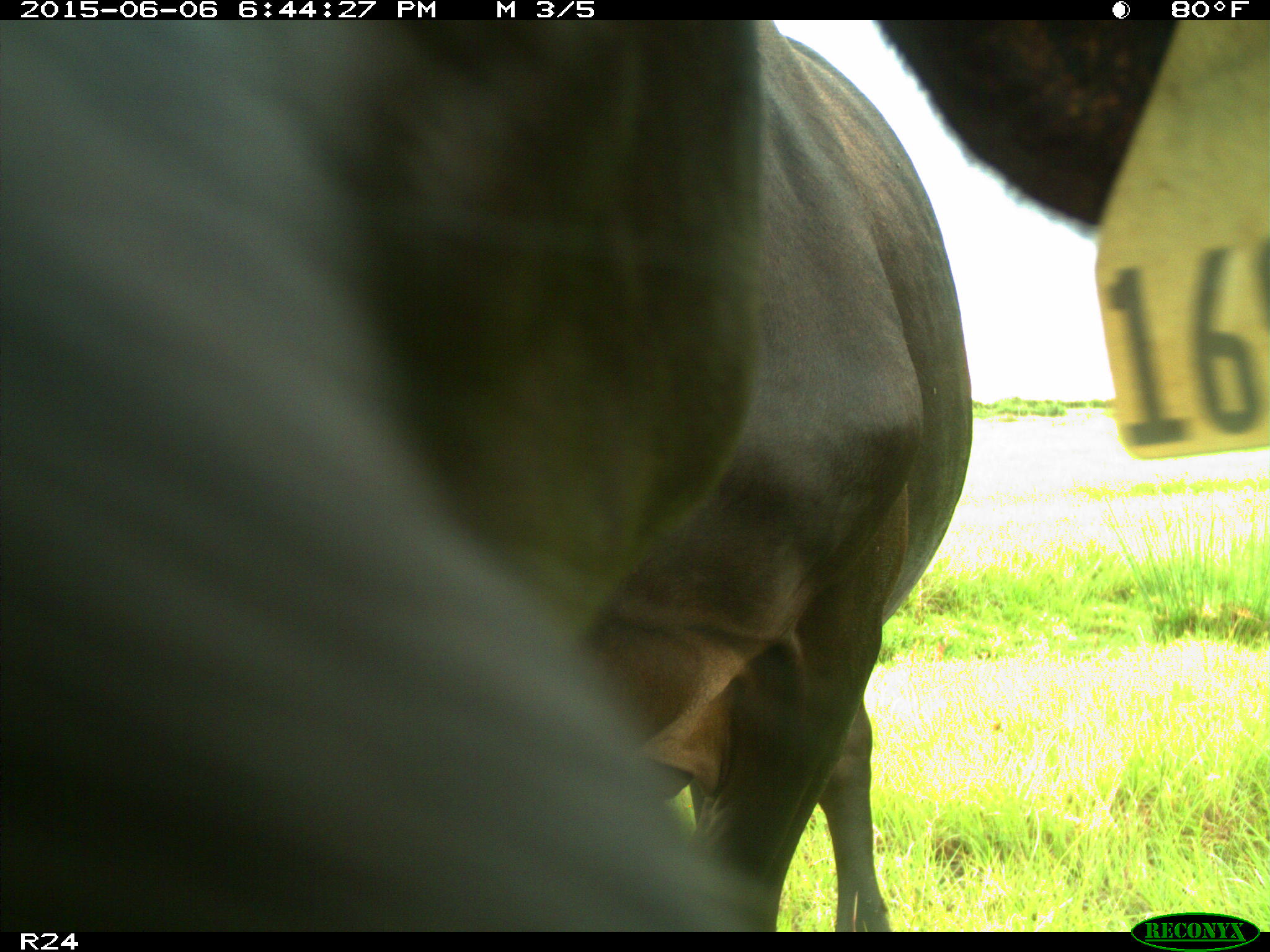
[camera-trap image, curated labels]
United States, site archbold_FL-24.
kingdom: Animalia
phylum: Chordata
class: Mammalia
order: Artiodactyla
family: Bovidae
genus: Bos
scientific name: Bos taurus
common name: domestic cow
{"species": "Bos taurus (domestic cow)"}